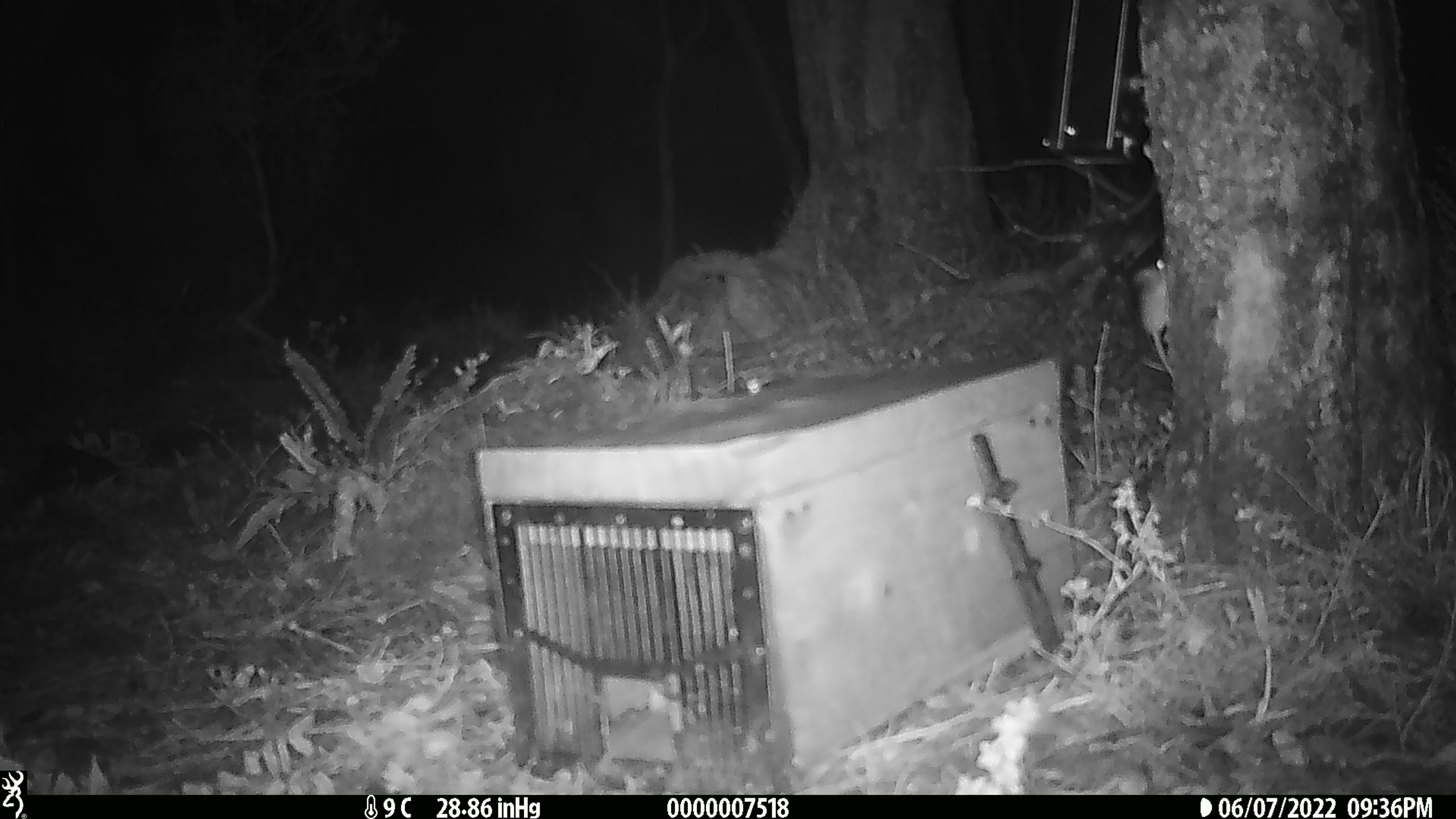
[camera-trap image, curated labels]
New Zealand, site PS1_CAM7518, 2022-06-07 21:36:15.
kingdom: Animalia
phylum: Chordata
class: Mammalia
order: Rodentia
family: Muridae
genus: Mus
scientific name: Mus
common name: mouse